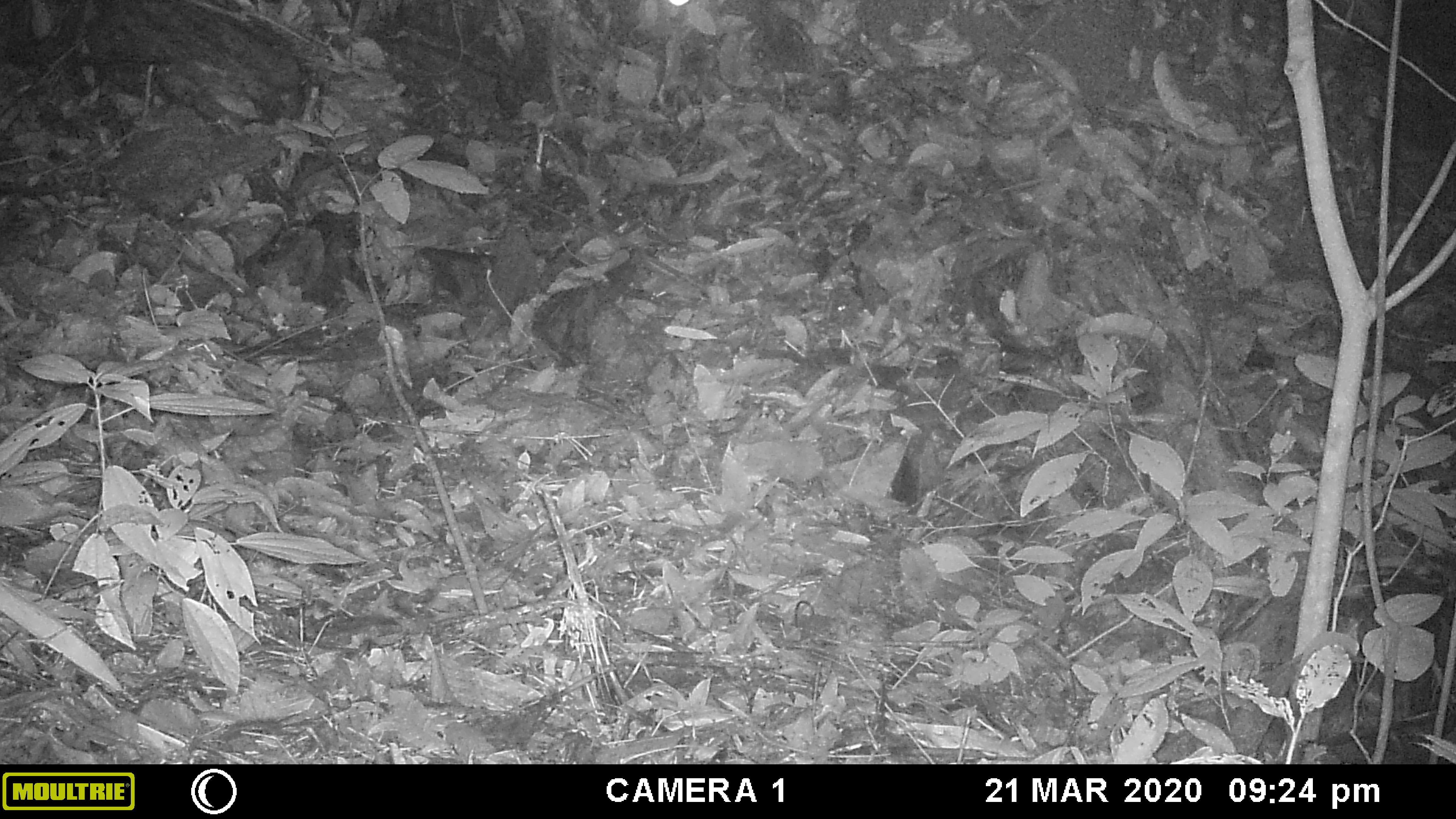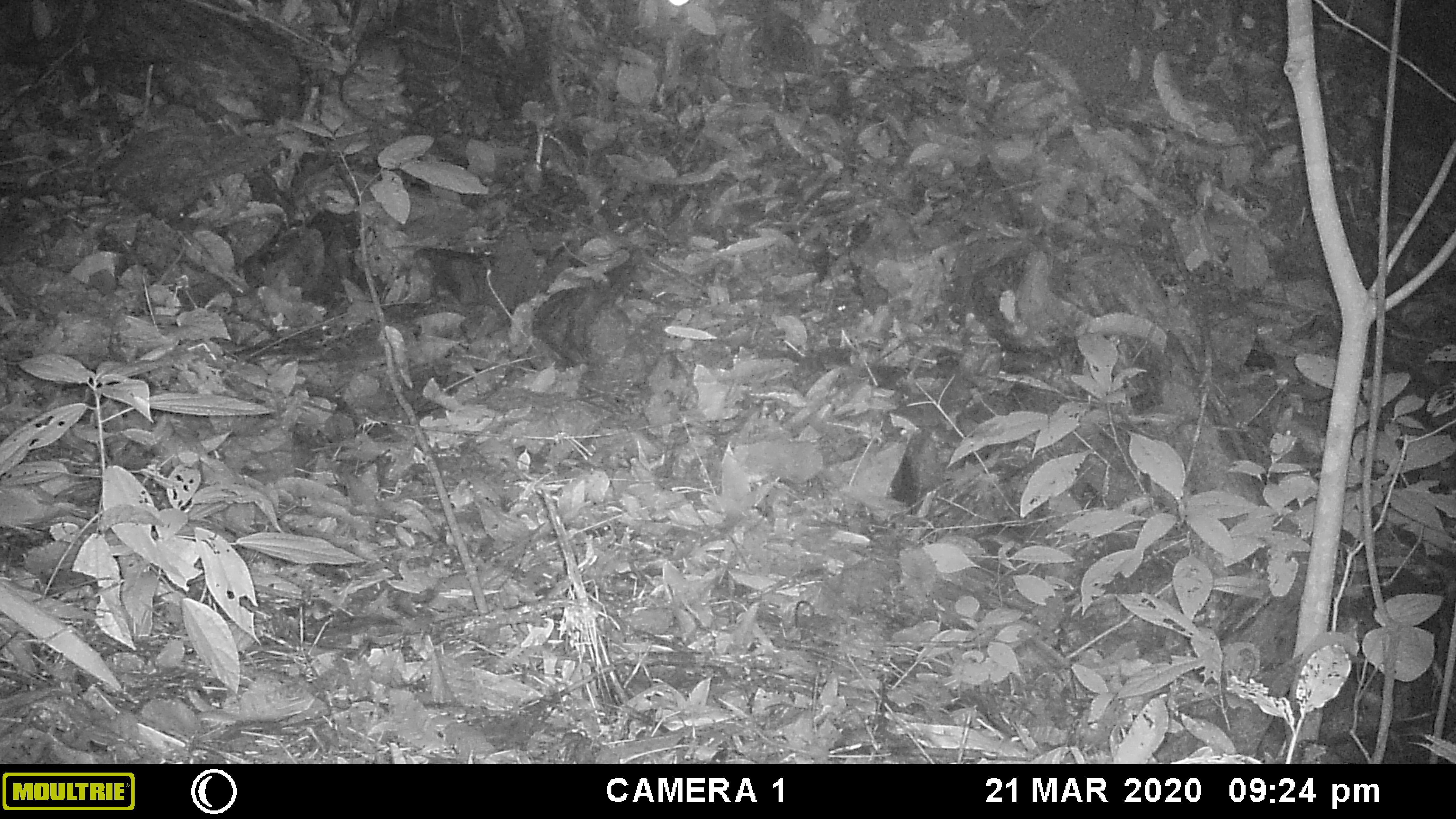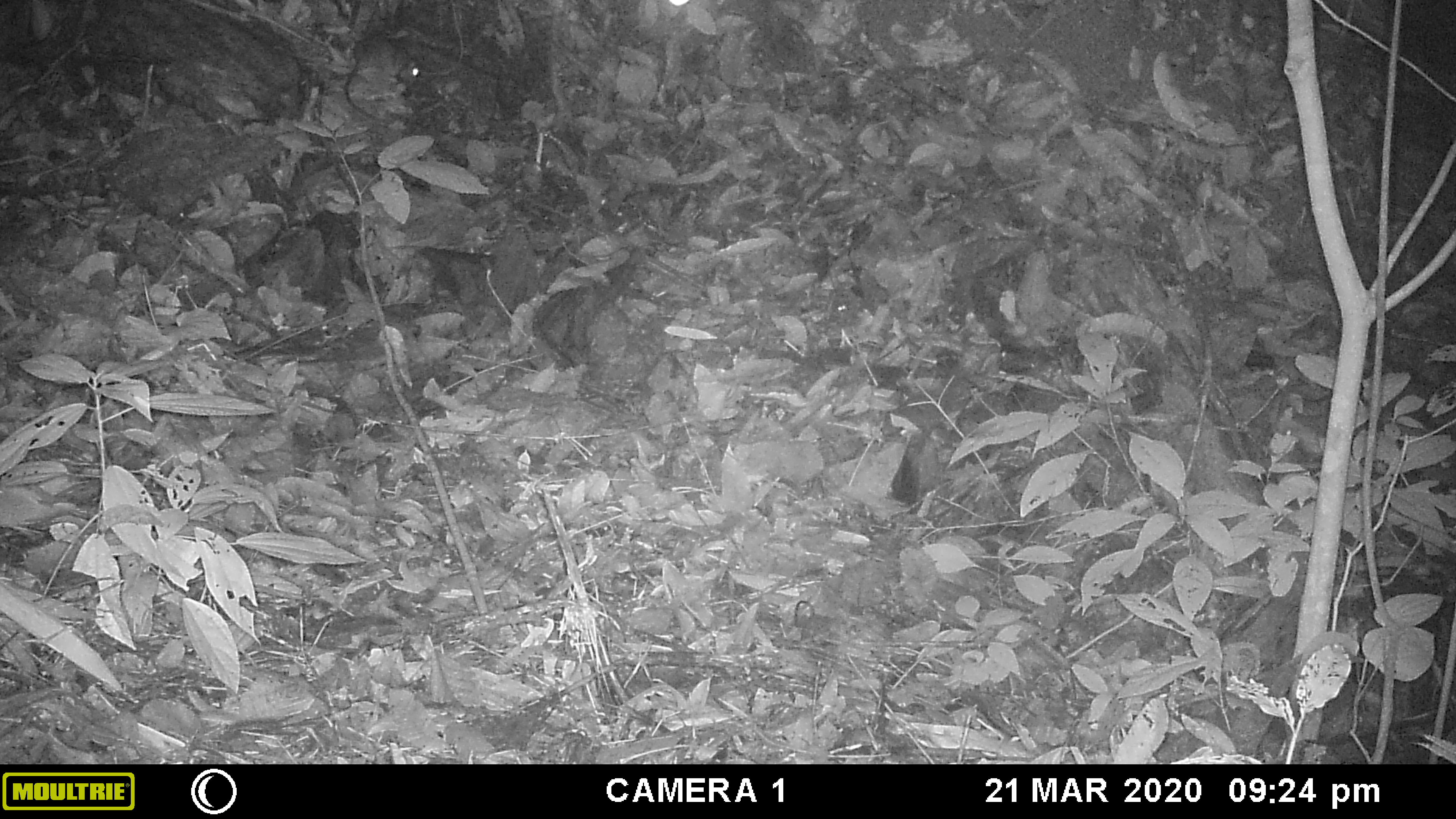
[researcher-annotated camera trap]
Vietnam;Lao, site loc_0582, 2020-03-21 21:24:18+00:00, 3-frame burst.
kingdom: Animalia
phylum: Chordata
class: Mammalia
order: Rodentia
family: Muridae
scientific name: Muridae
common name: old-world mice and rats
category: unidentified murid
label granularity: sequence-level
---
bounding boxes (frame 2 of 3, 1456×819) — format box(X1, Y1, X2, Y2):
unidentified murid: box(337, 37, 405, 130)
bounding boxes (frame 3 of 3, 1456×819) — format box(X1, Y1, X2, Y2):
unidentified murid: box(344, 35, 420, 121)